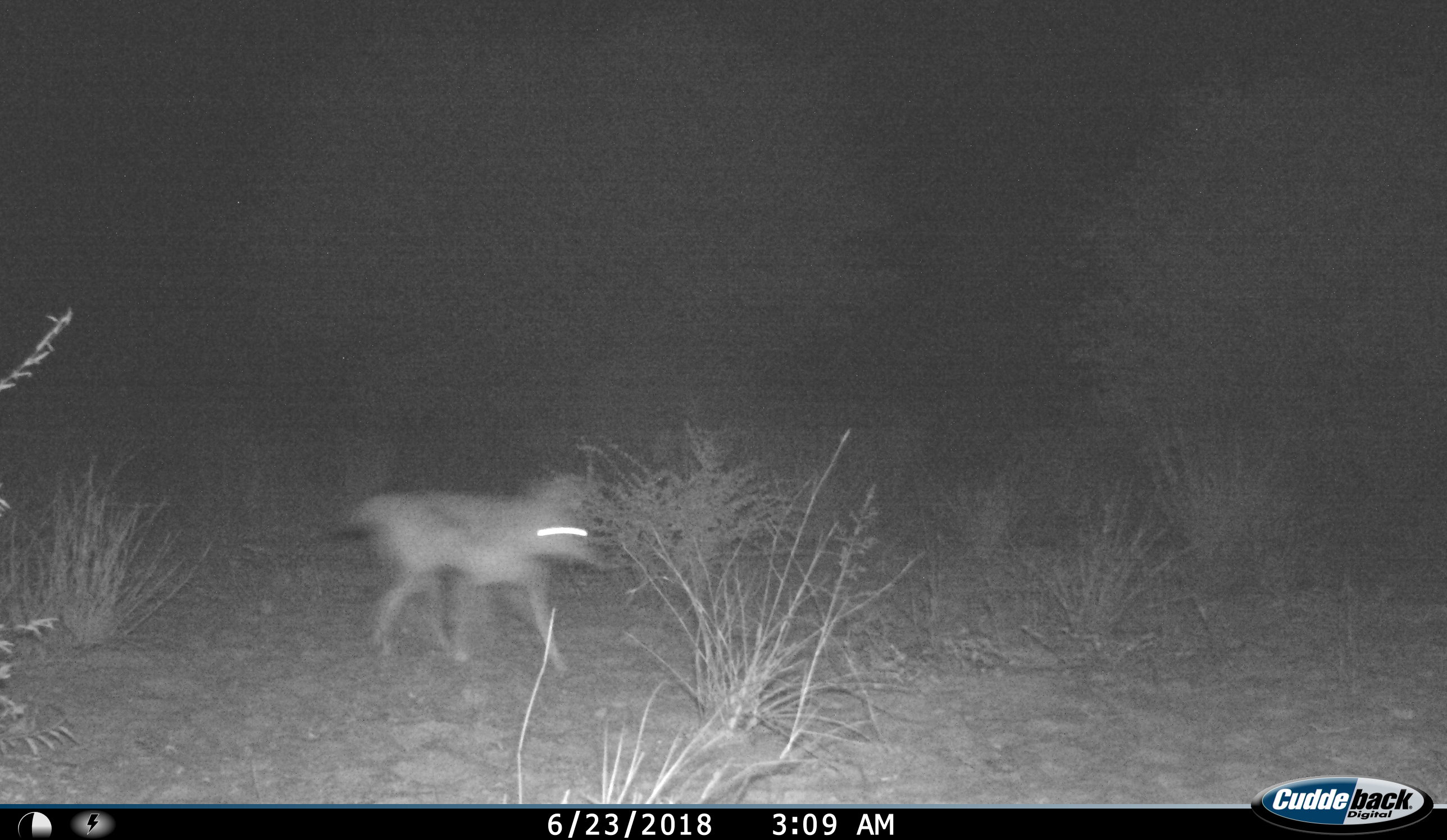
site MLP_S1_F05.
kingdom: Animalia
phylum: Chordata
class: Mammalia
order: Carnivora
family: Canidae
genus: Lupulella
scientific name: Lupulella mesomelas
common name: black-backed jackal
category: jackalblackbacked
Jackalblackbacked (black-backed jackal) (Lupulella mesomelas), count 1. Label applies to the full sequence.